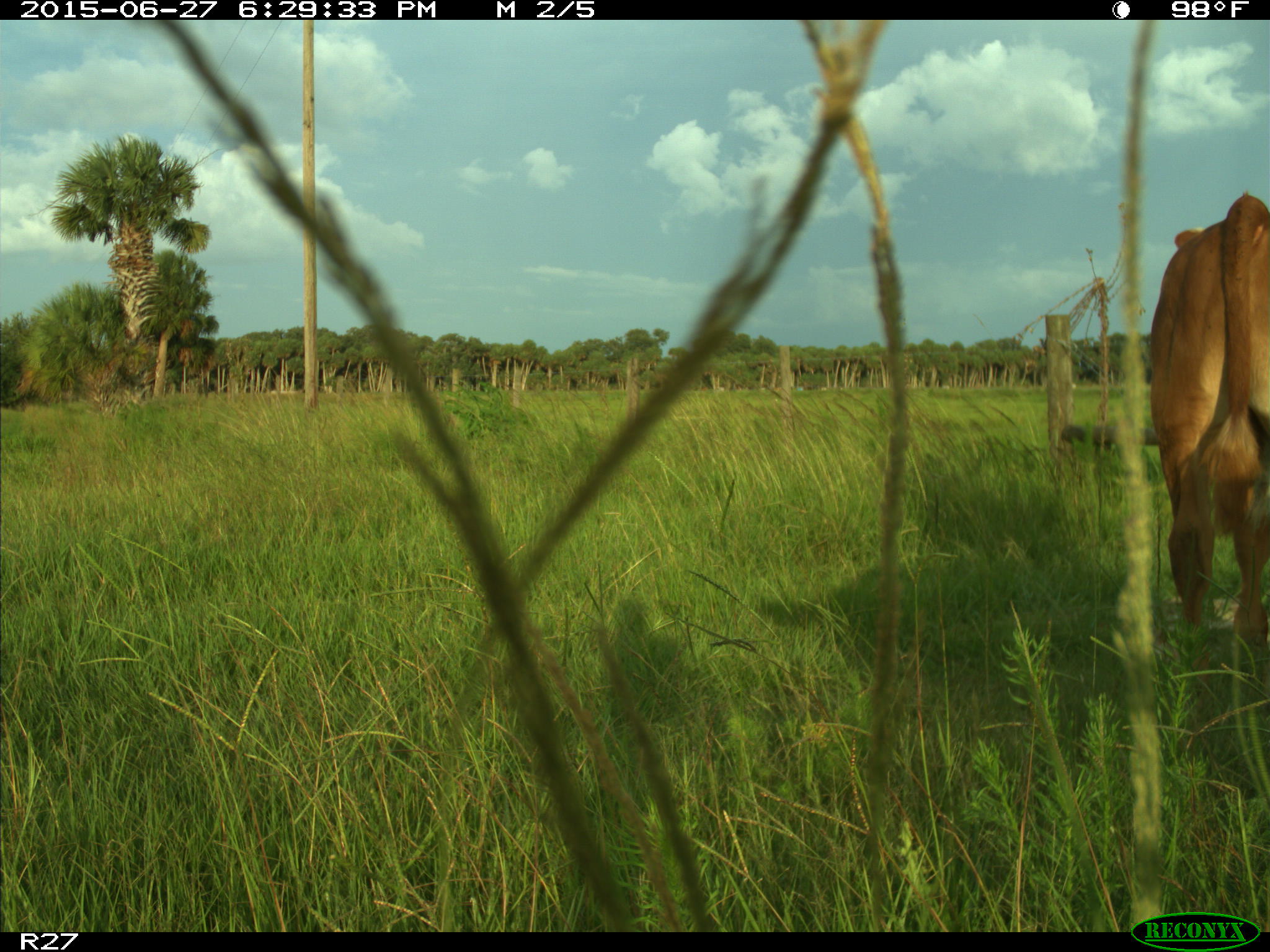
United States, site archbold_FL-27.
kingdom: Animalia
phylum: Chordata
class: Mammalia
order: Artiodactyla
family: Bovidae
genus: Bos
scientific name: Bos taurus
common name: domestic cow